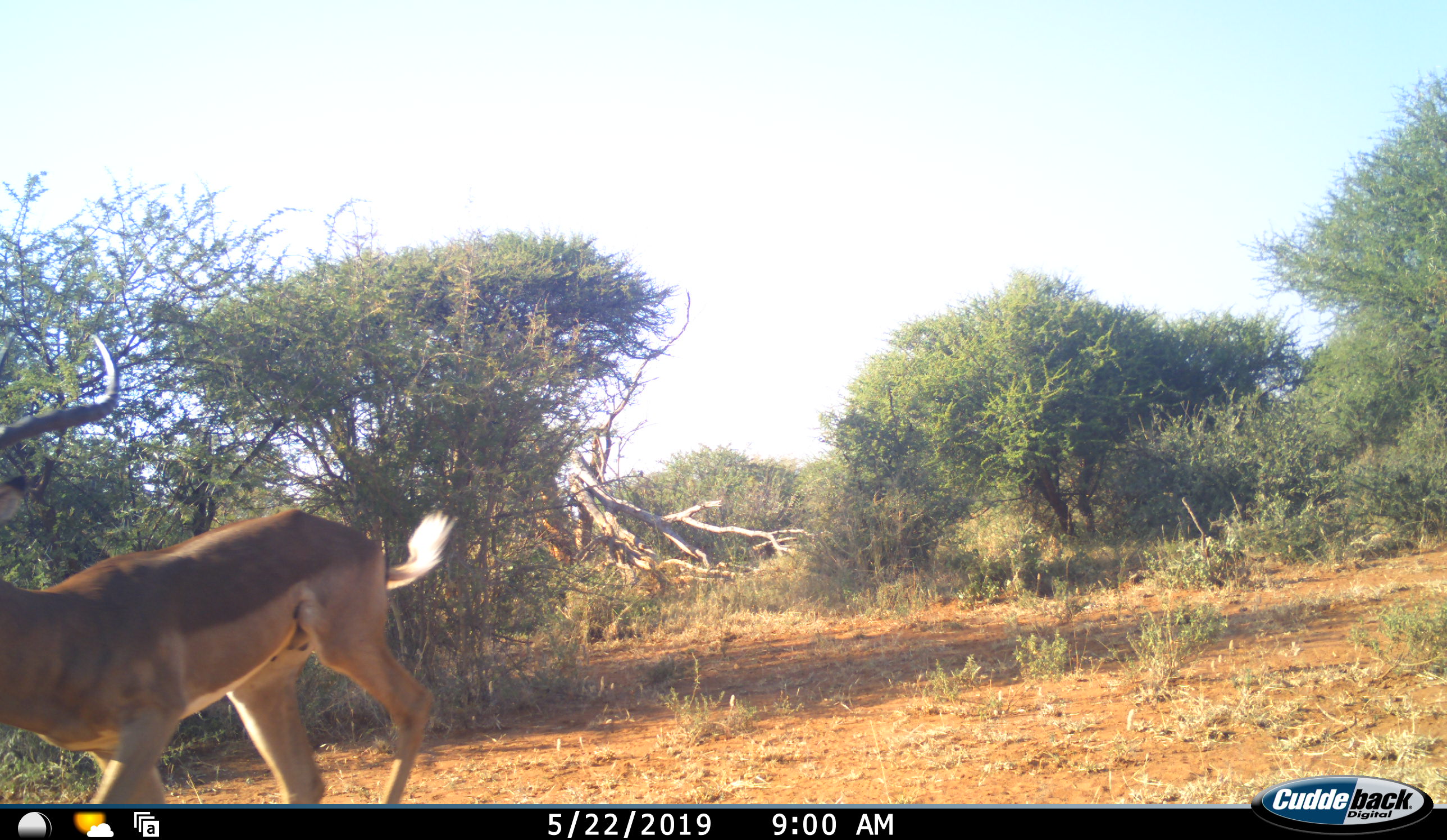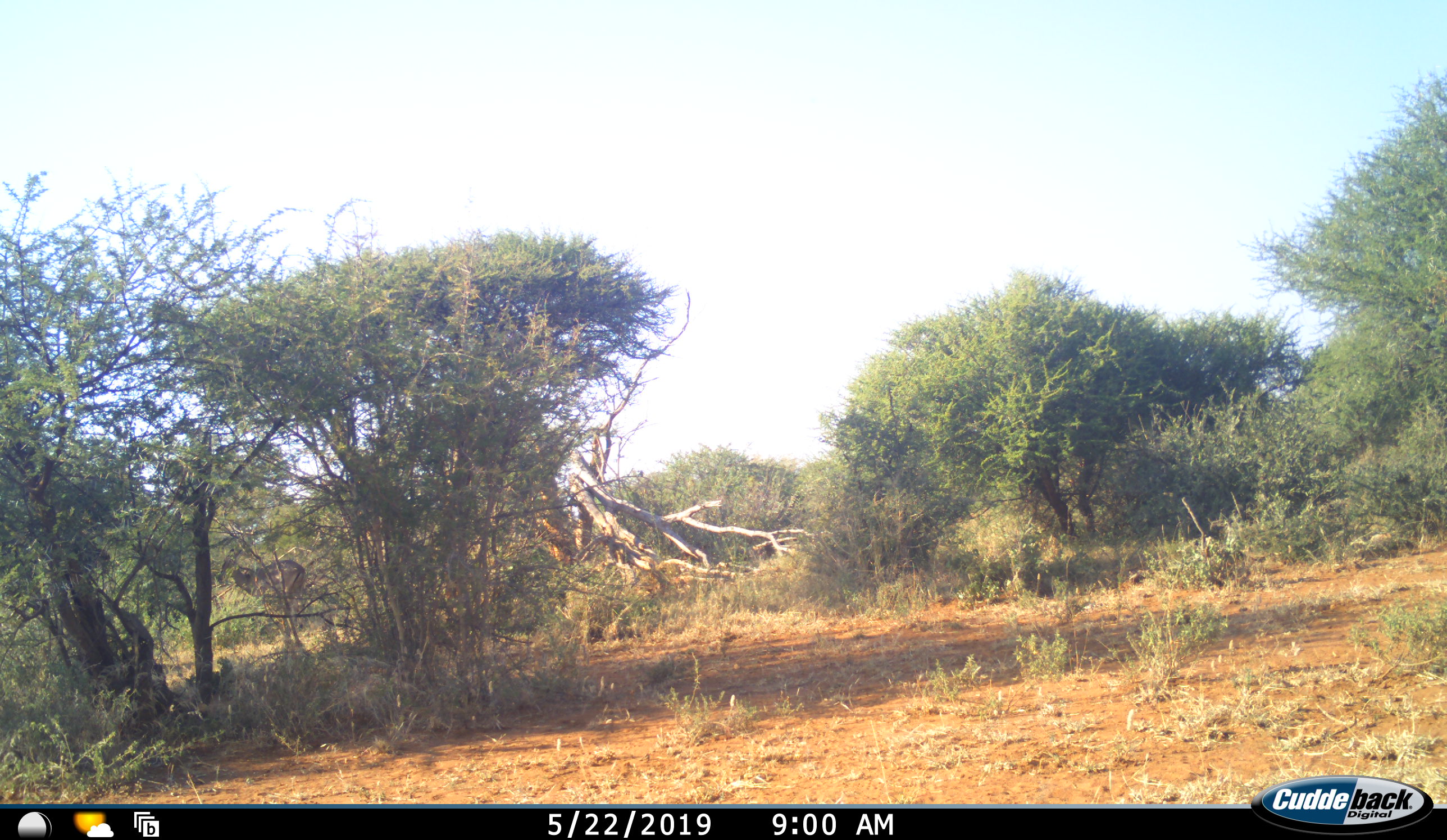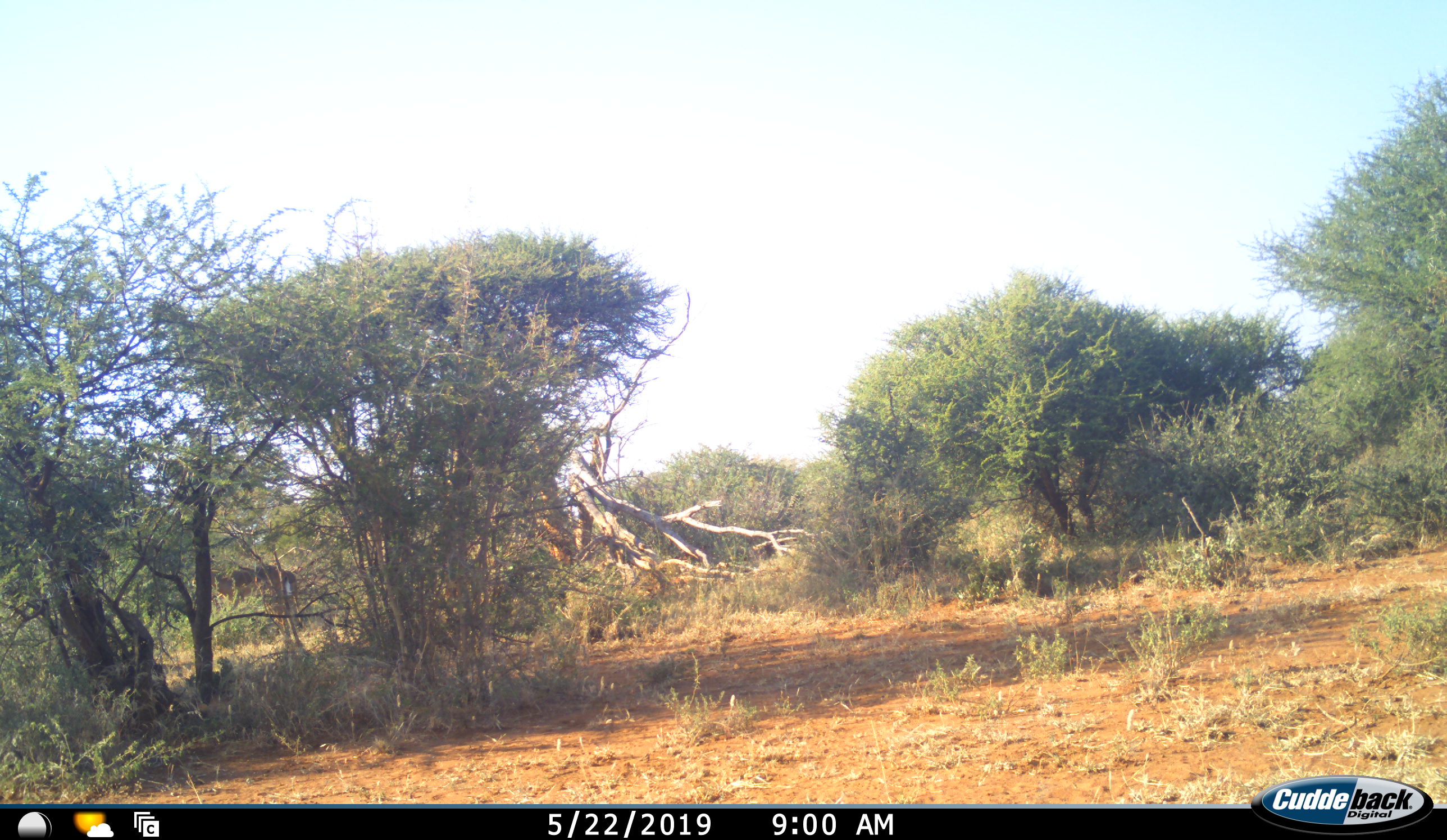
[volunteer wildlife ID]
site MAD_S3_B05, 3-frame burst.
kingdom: Animalia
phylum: Chordata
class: Mammalia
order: Artiodactyla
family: Bovidae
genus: Aepyceros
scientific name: Aepyceros melampus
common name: impala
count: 2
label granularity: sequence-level